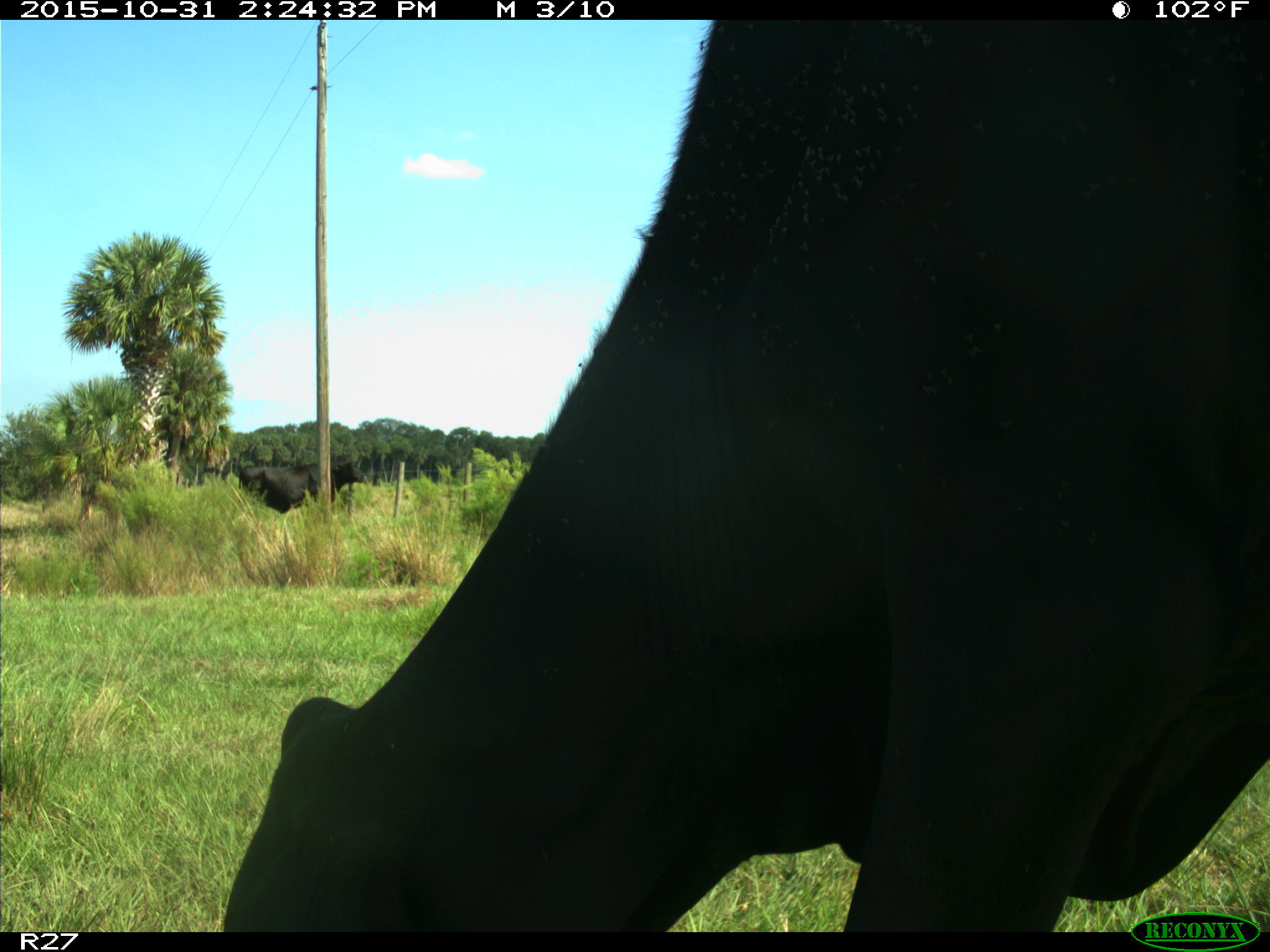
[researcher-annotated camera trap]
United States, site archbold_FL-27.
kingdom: Animalia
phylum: Chordata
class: Mammalia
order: Artiodactyla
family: Bovidae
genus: Bos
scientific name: Bos taurus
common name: domestic cow